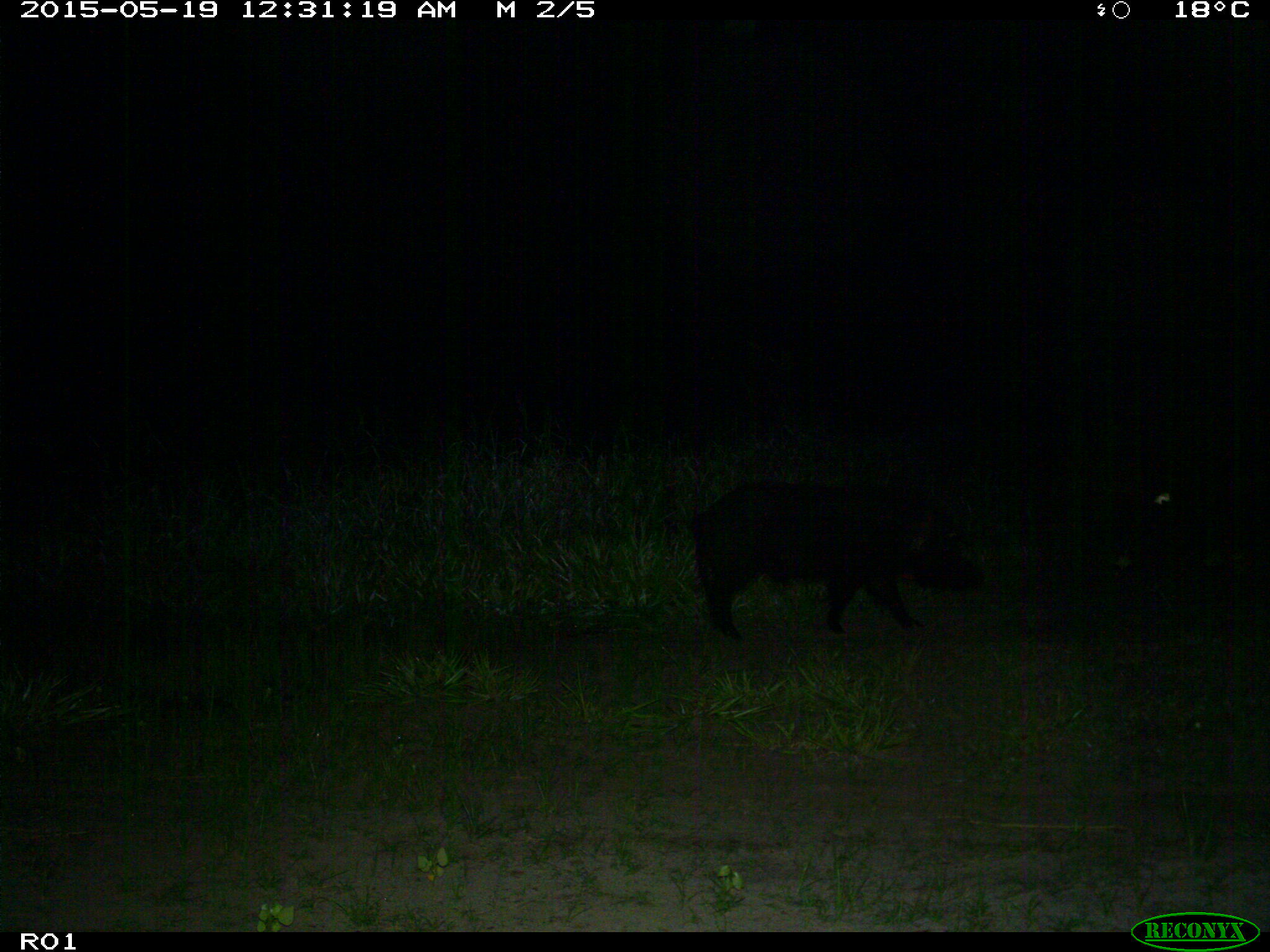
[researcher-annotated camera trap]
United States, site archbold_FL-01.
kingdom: Animalia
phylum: Chordata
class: Mammalia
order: Artiodactyla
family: Suidae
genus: Sus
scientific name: Sus scrofa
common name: wild boar